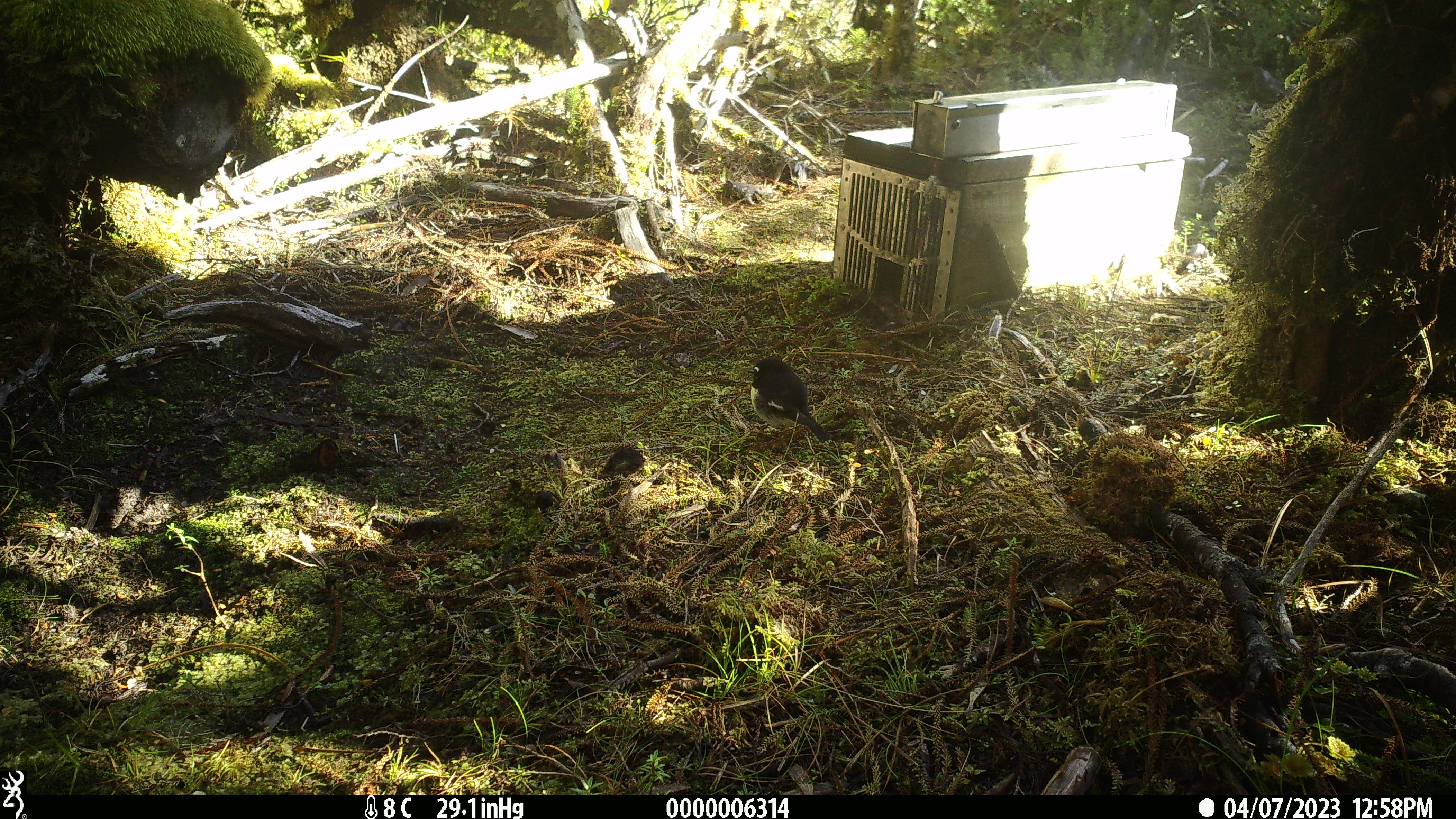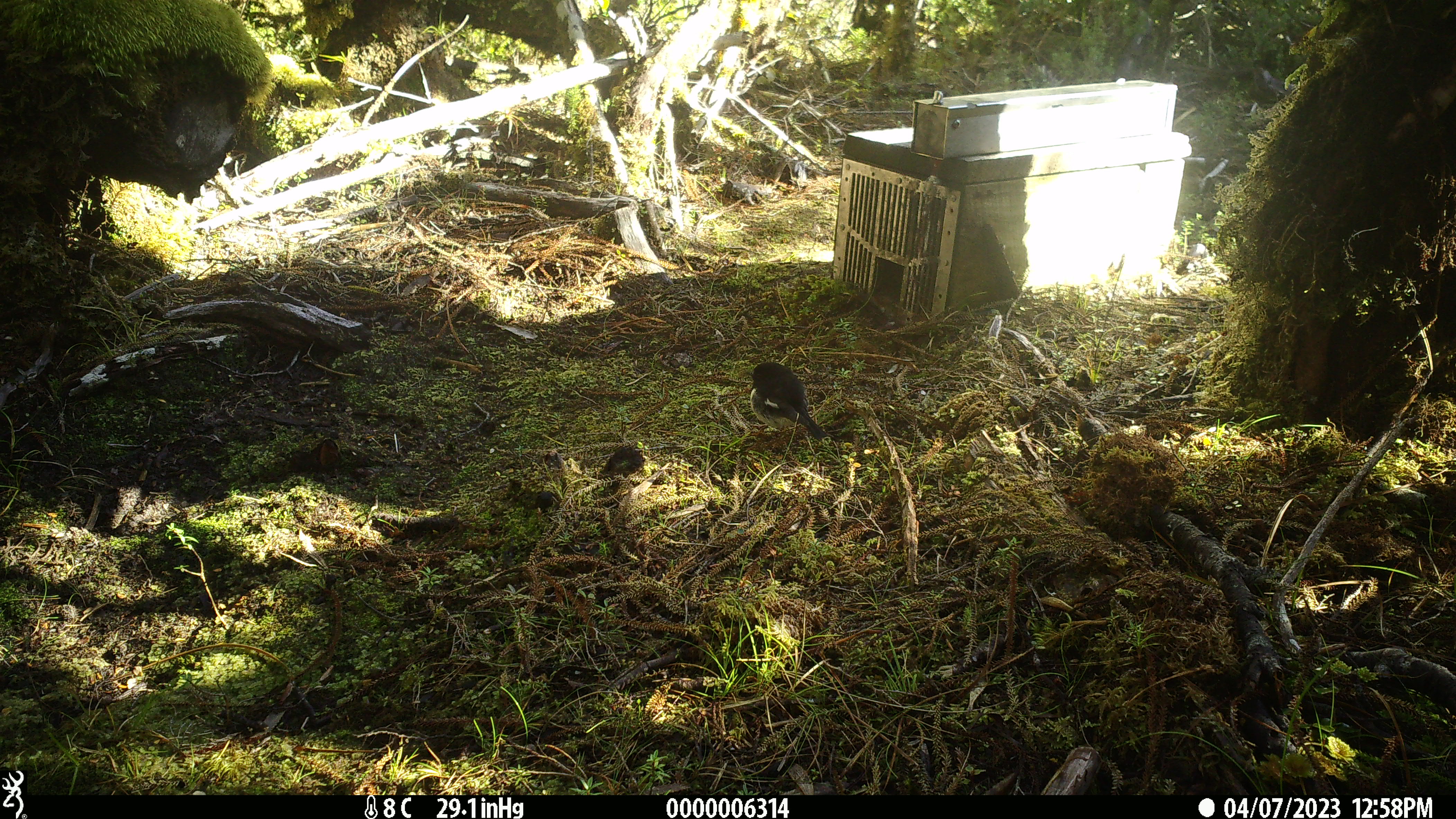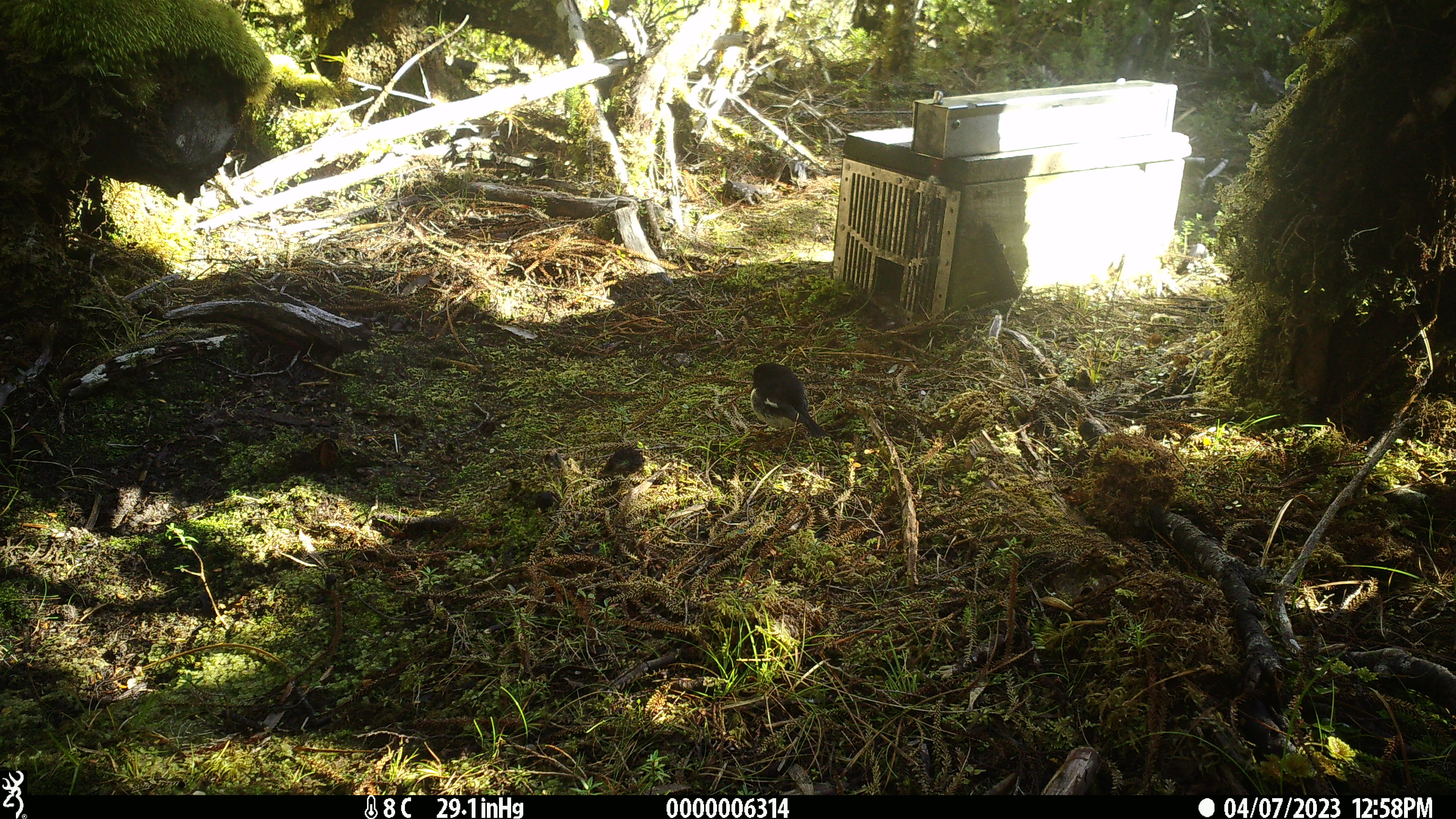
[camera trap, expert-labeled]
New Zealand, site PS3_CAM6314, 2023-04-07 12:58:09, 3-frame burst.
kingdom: Animalia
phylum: Chordata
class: Aves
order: Passeriformes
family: Petroicidae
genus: Petroica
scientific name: Petroica macrocephala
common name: tomtit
Tomtit (Petroica macrocephala).